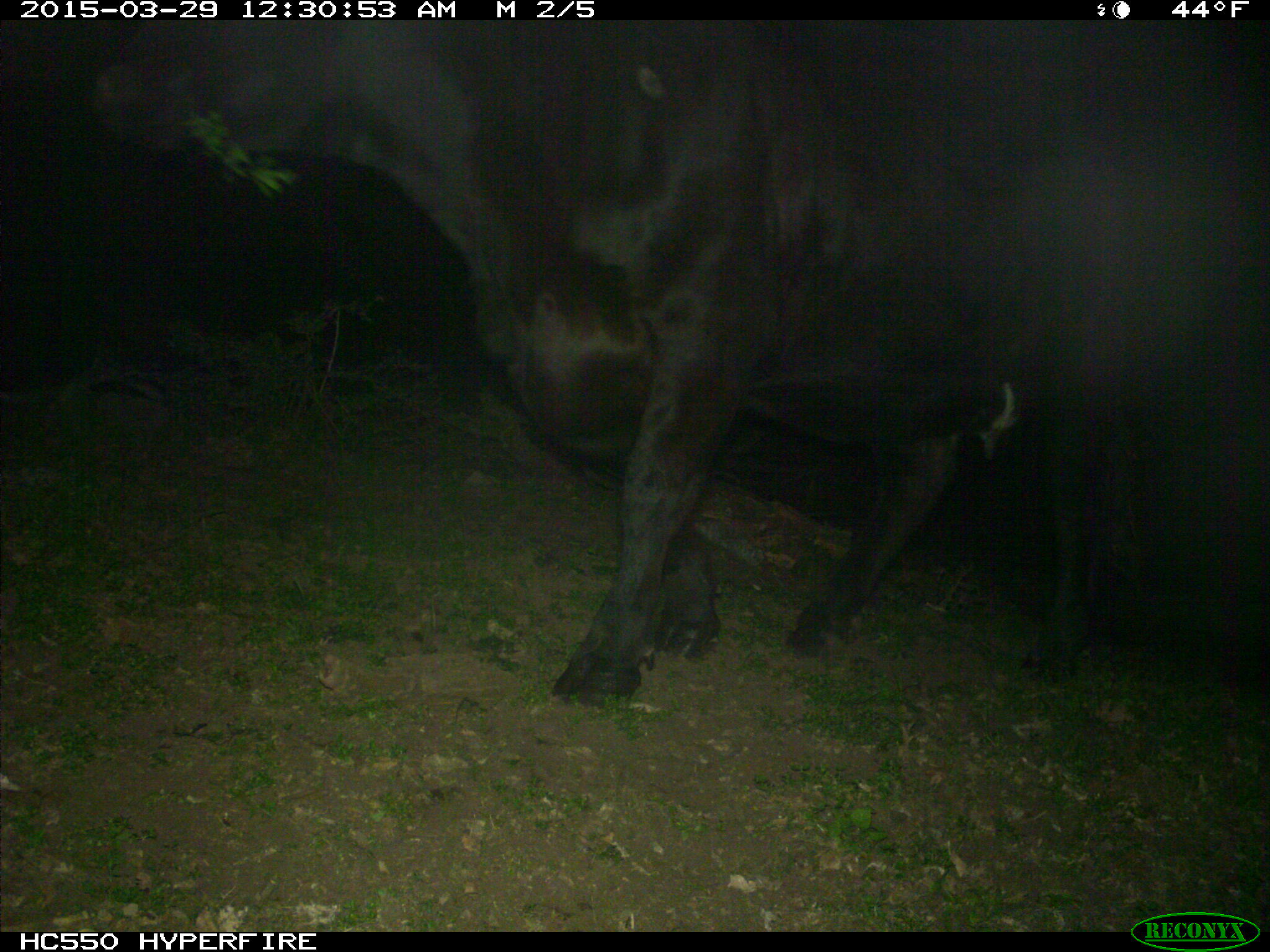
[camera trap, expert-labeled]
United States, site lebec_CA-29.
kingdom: Animalia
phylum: Chordata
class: Mammalia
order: Artiodactyla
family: Bovidae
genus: Bos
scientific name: Bos taurus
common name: domestic cow